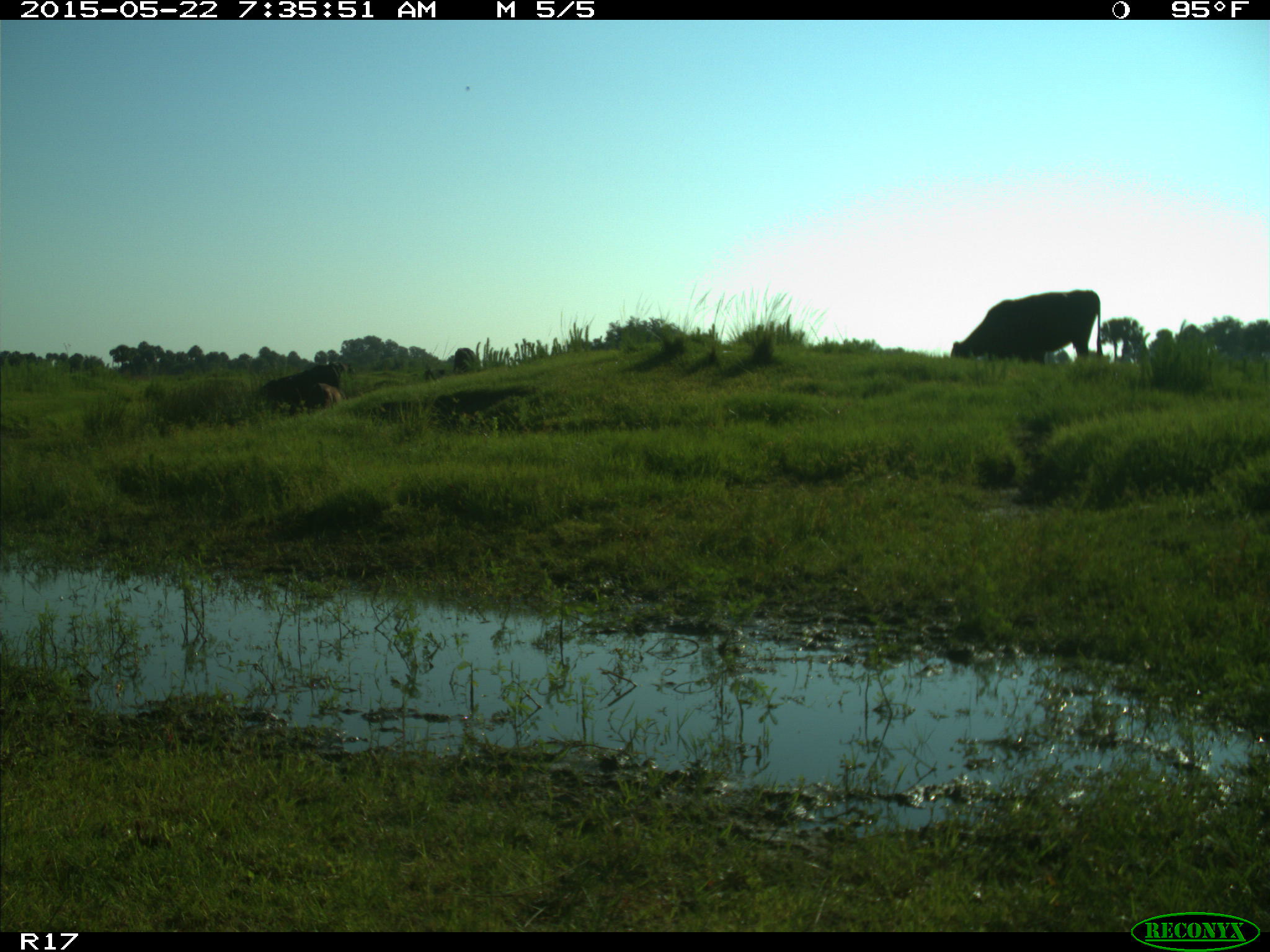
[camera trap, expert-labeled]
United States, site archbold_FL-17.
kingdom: Animalia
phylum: Chordata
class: Mammalia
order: Artiodactyla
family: Bovidae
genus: Bos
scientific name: Bos taurus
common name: domestic cow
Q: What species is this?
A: Bos taurus (domestic cow).